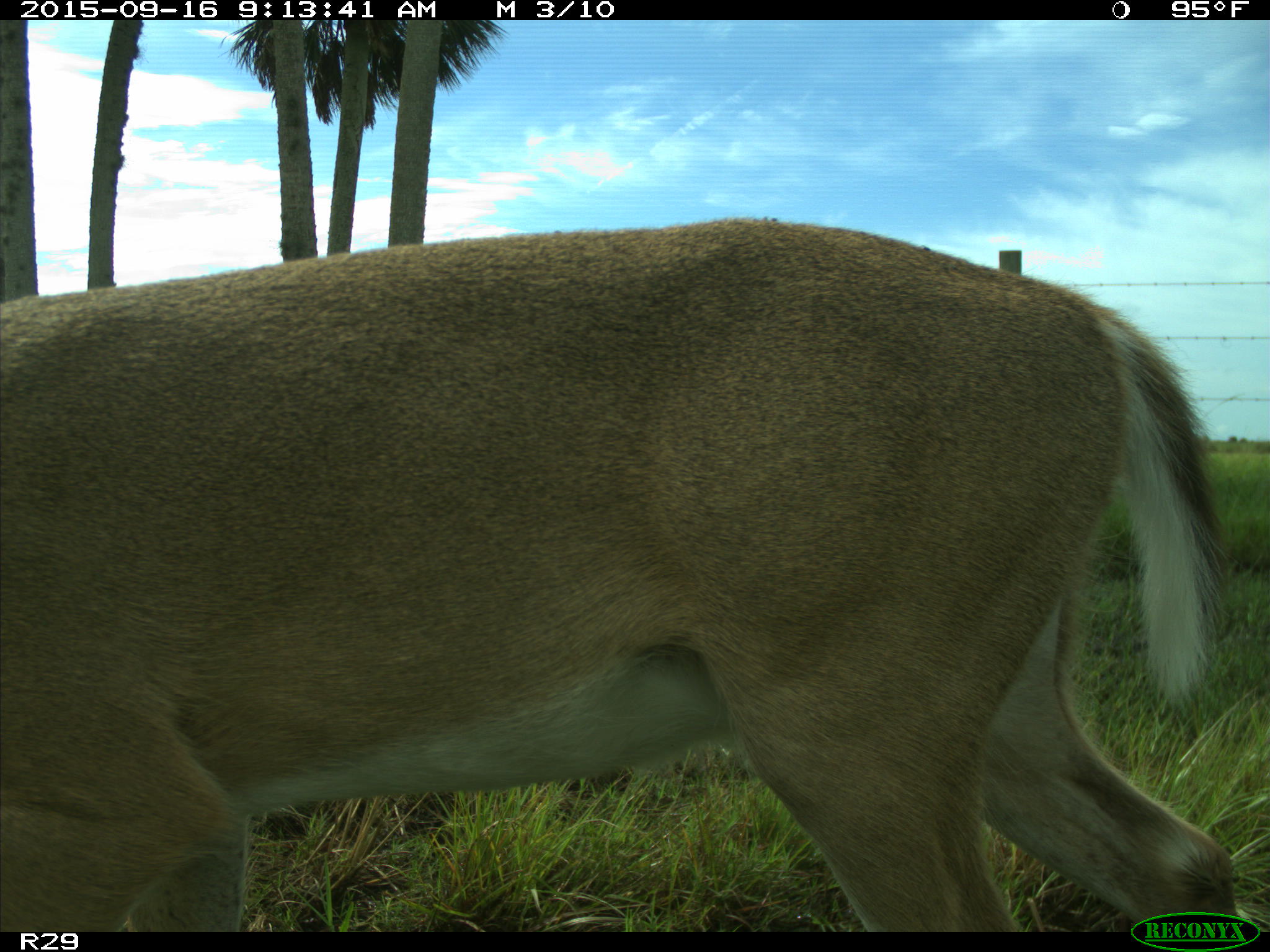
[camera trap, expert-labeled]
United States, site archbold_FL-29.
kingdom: Animalia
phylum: Chordata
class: Mammalia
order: Artiodactyla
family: Cervidae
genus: Odocoileus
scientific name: Odocoileus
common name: deer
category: unidentified deer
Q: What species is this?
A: Unidentified deer (deer) (Odocoileus).